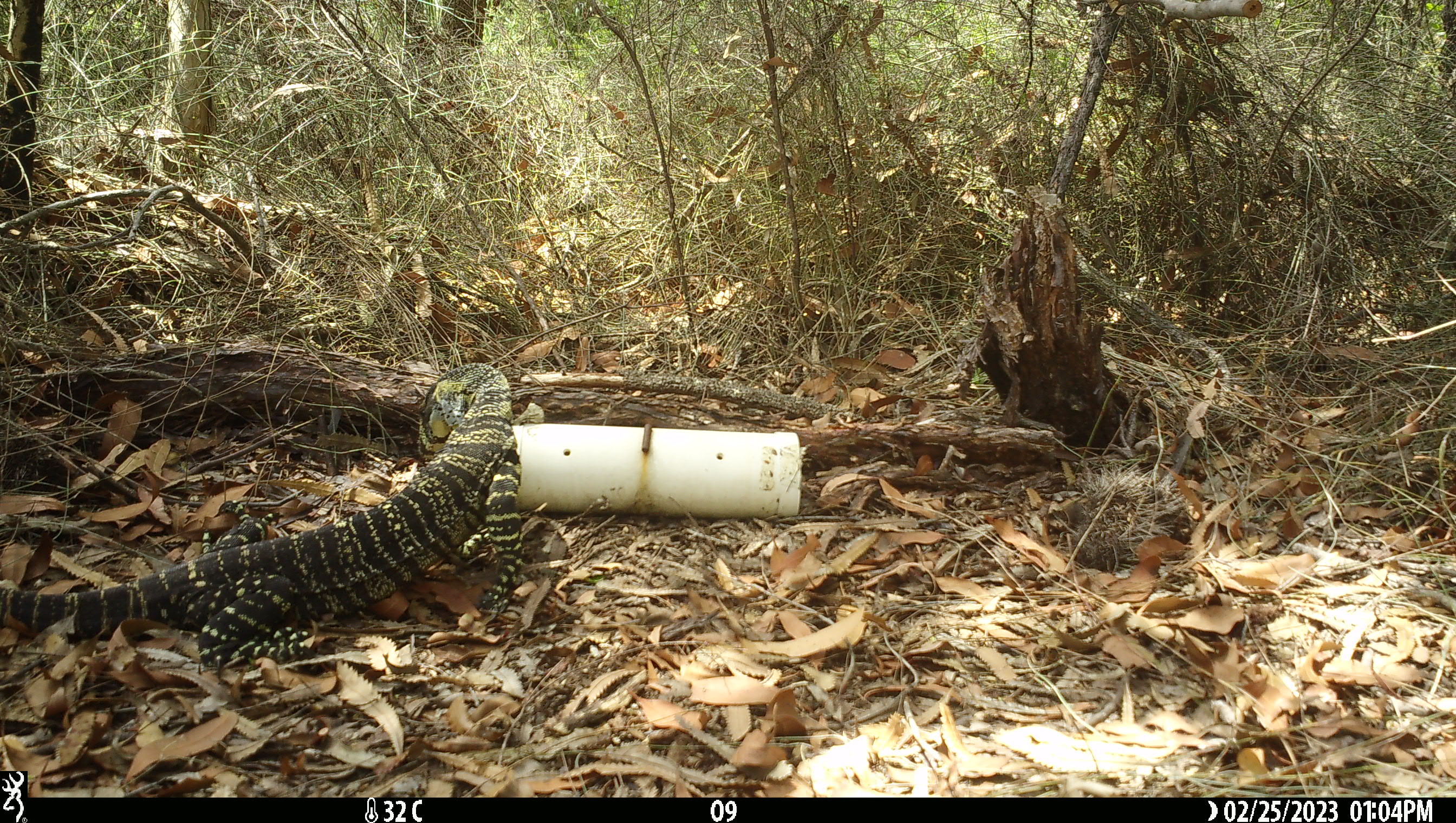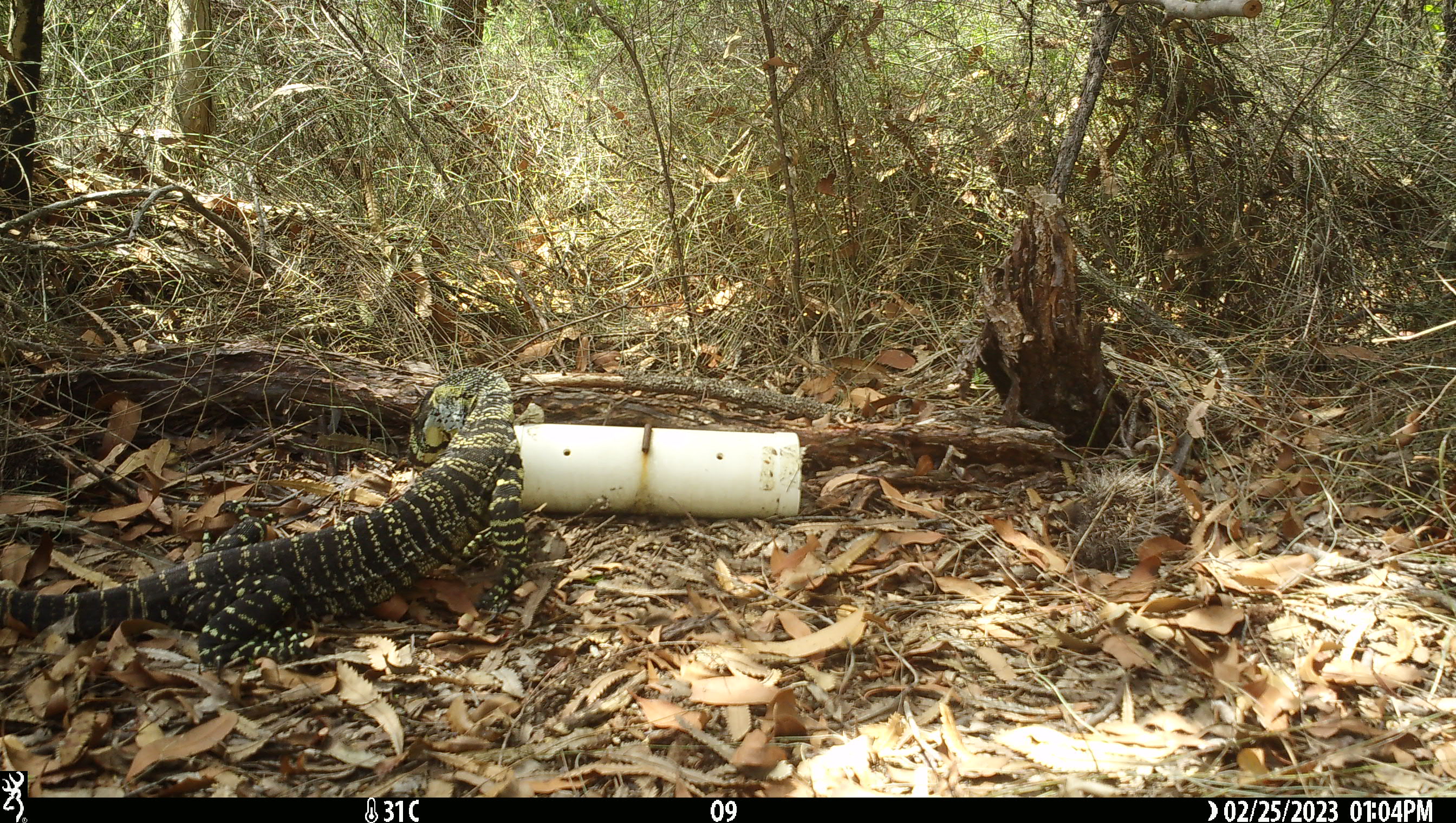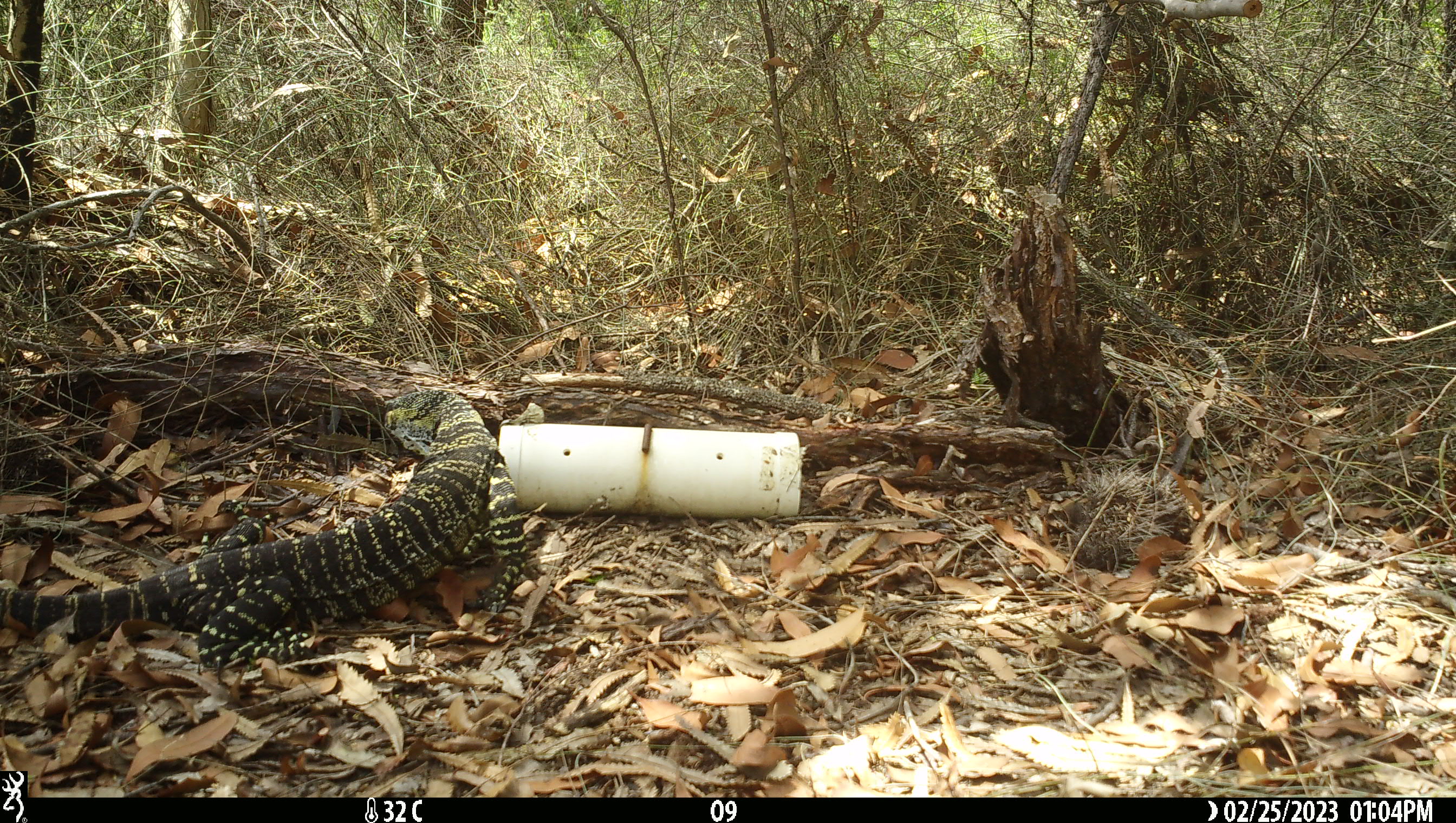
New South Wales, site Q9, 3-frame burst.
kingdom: Animalia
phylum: Chordata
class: Reptilia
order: Squamata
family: Varanidae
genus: Varanus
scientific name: Varanus varius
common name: lace monitor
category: goanna